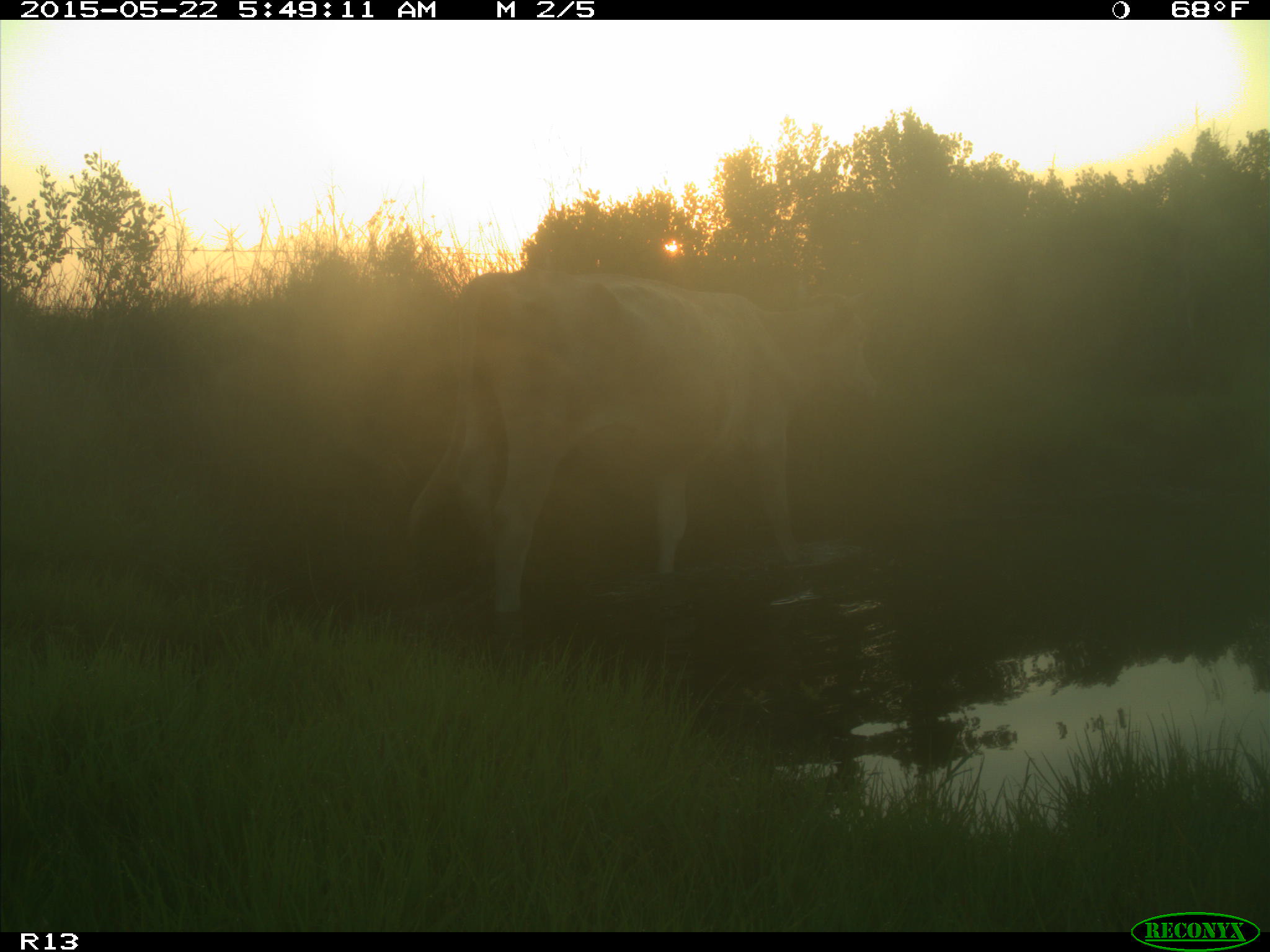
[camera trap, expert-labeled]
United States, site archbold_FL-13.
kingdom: Animalia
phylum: Chordata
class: Mammalia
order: Artiodactyla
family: Bovidae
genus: Bos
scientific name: Bos taurus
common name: domestic cow